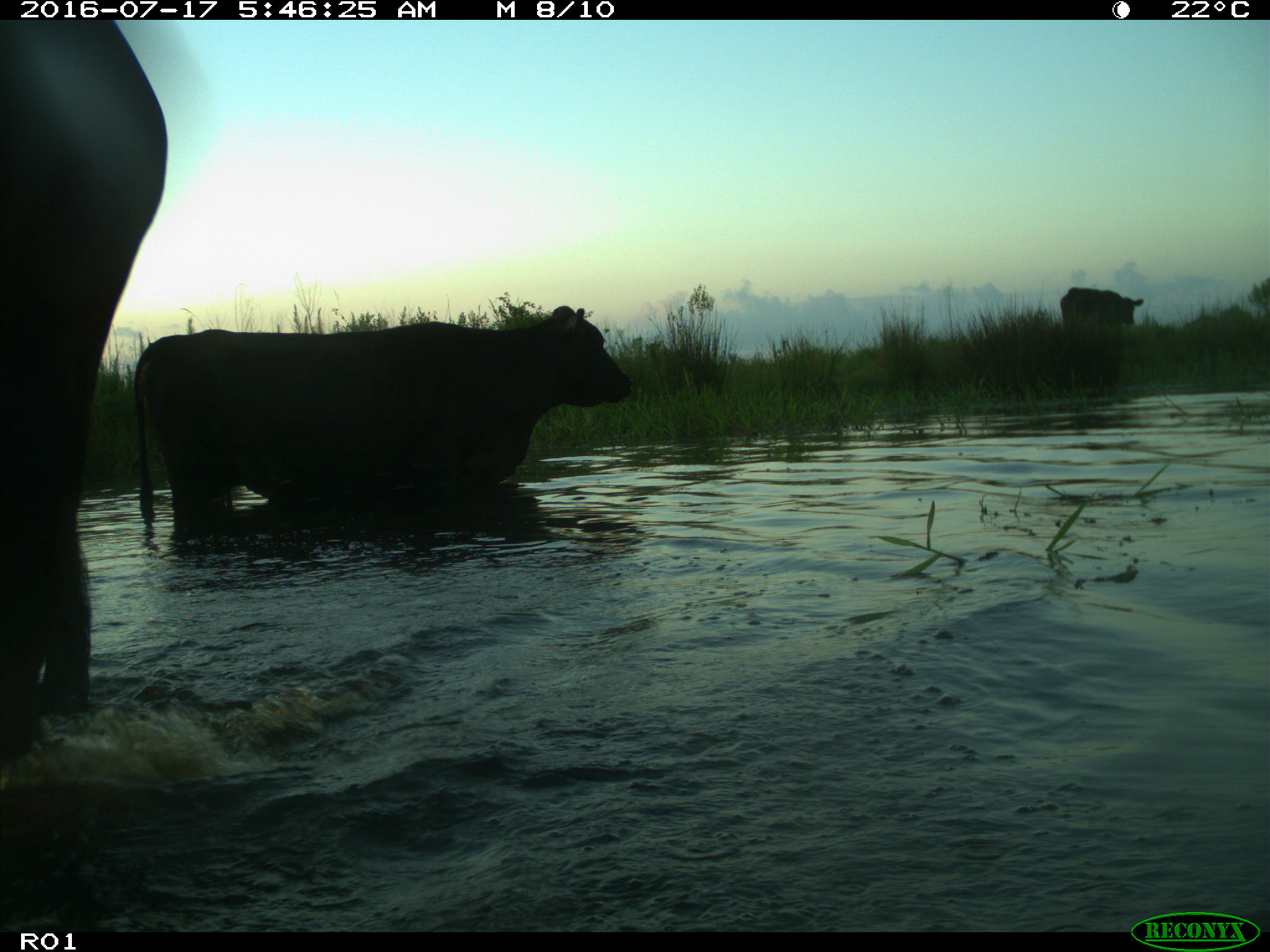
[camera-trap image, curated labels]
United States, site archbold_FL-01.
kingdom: Animalia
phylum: Chordata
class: Mammalia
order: Artiodactyla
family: Bovidae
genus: Bos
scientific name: Bos taurus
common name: domestic cow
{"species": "Bos taurus (domestic cow)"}